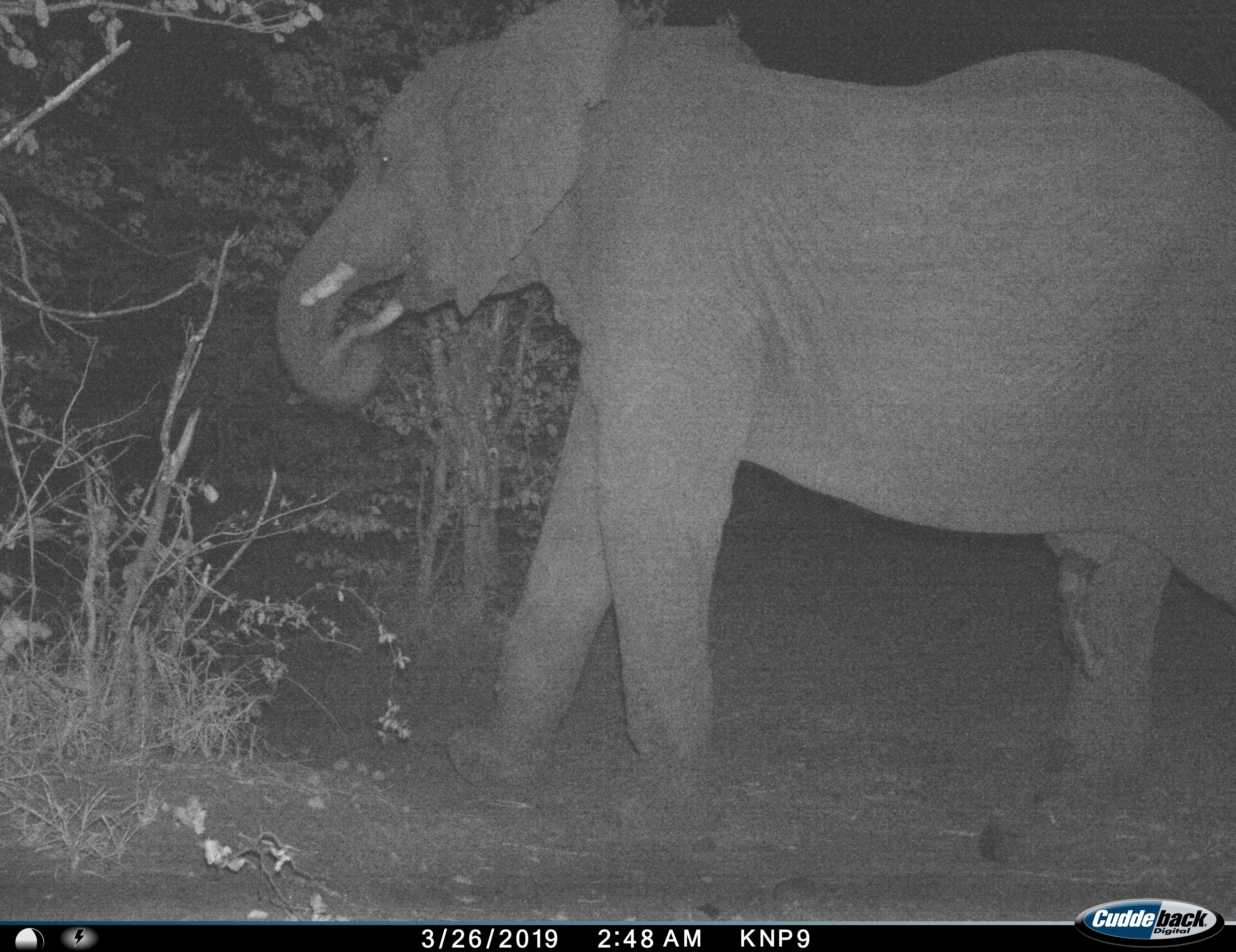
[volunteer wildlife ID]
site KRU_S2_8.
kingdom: Animalia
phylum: Chordata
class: Mammalia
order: Proboscidea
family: Elephantidae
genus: Loxodonta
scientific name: Loxodonta africana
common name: african bush elephant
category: elephant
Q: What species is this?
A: Elephant (african bush elephant) (Loxodonta africana).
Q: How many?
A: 1.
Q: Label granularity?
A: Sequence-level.